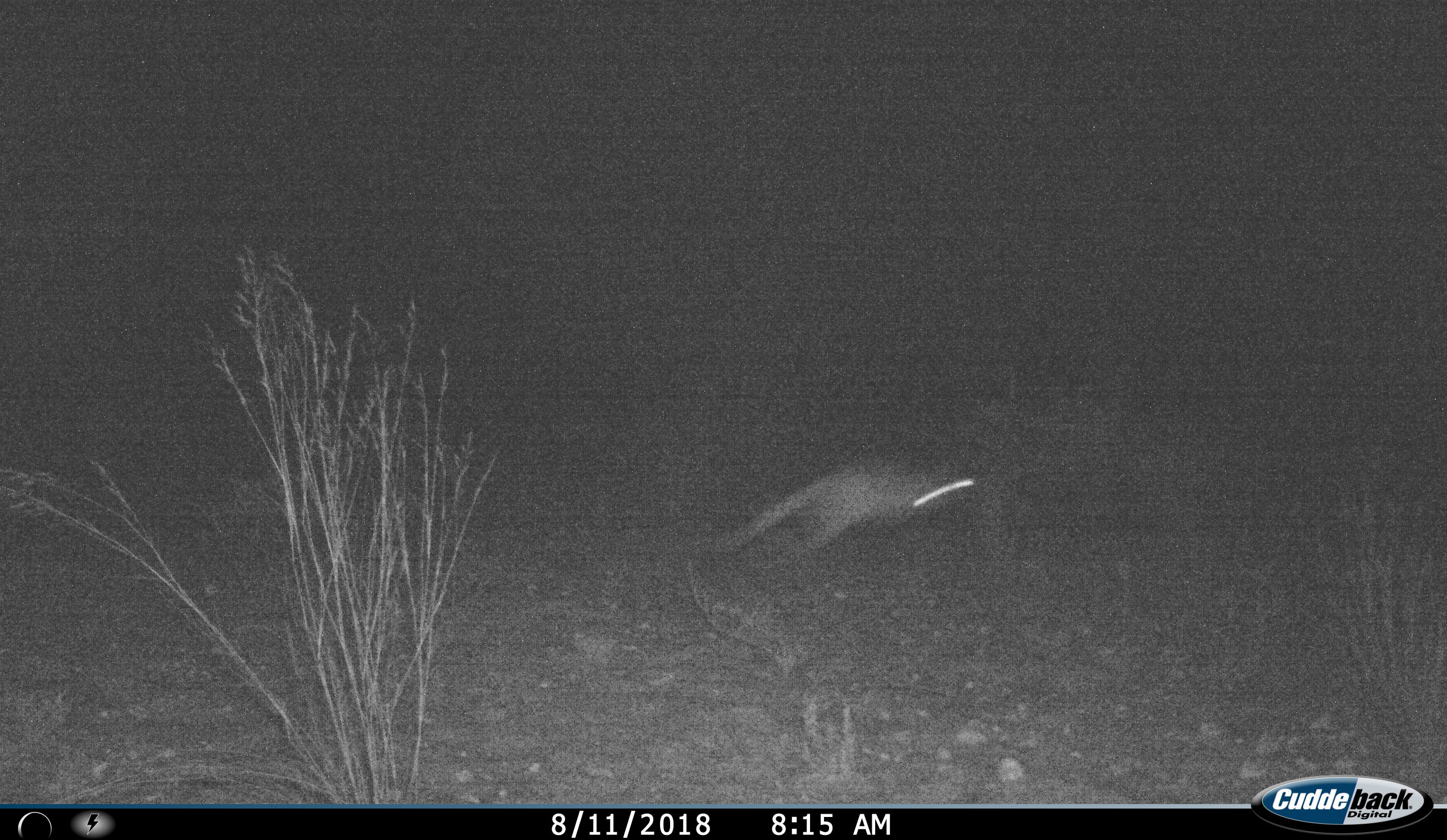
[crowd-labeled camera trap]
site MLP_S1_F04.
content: unidentified animal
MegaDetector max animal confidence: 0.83